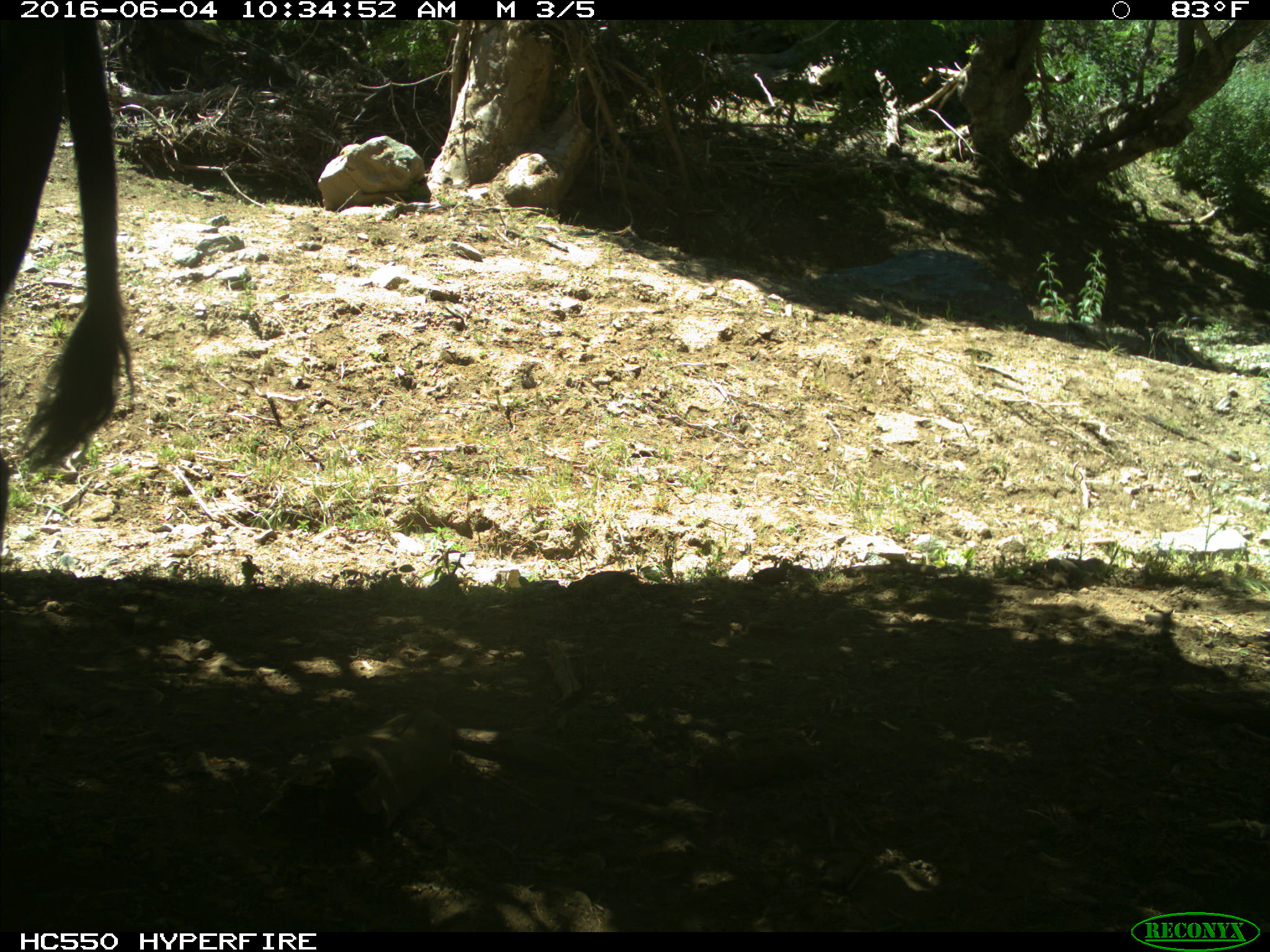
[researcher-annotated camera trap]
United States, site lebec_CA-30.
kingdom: Animalia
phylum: Chordata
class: Mammalia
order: Artiodactyla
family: Bovidae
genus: Bos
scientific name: Bos taurus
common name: domestic cow